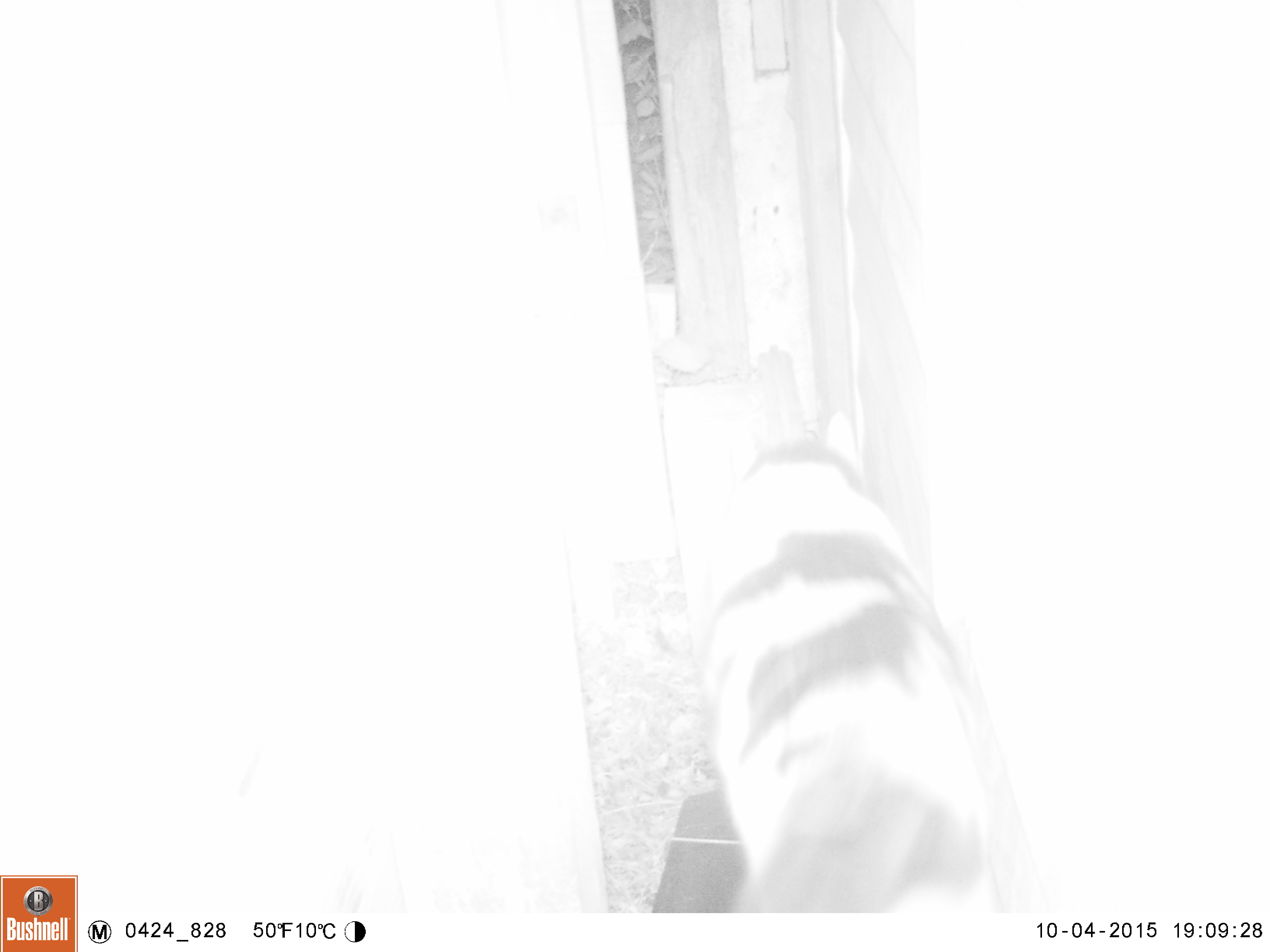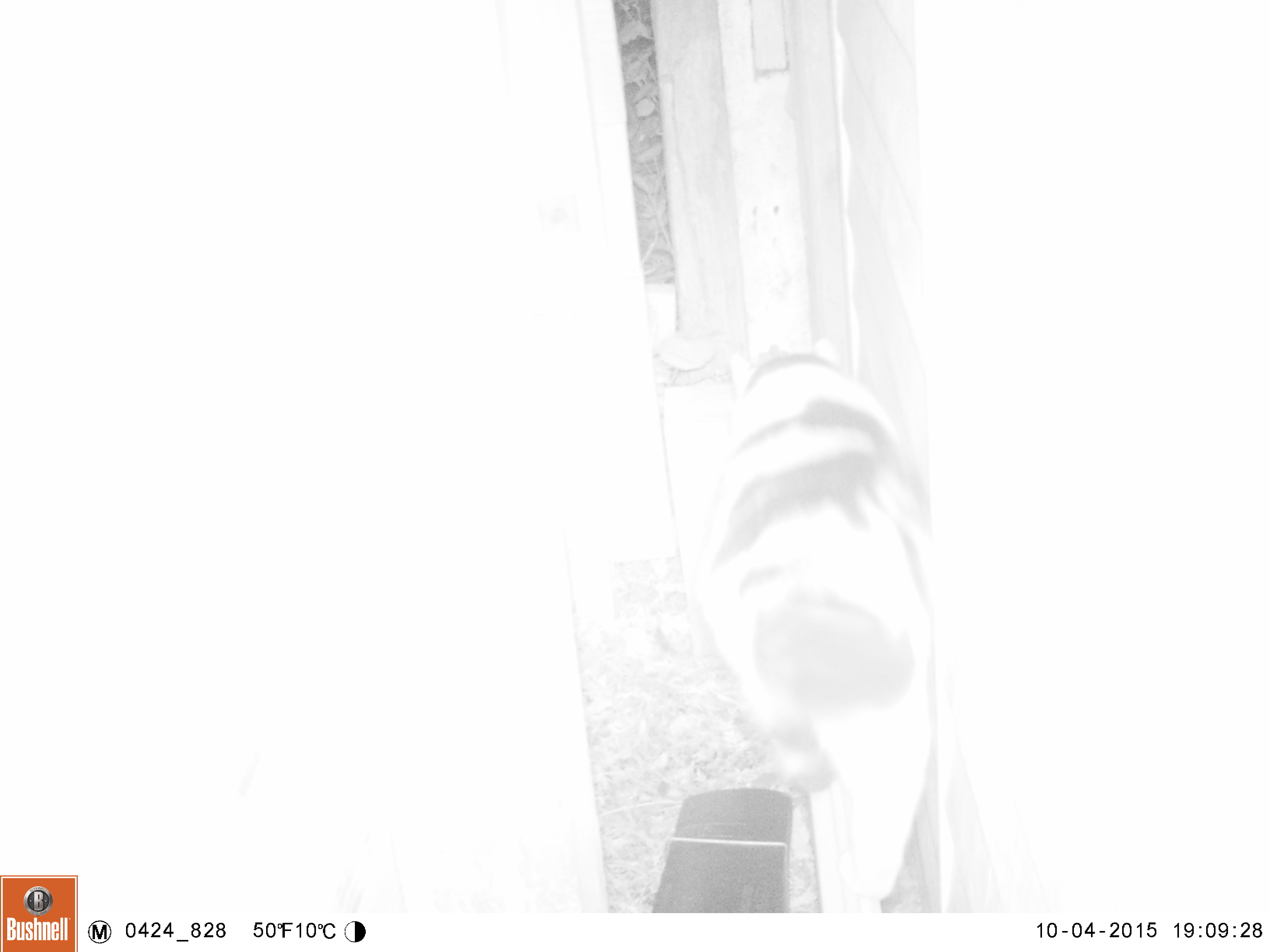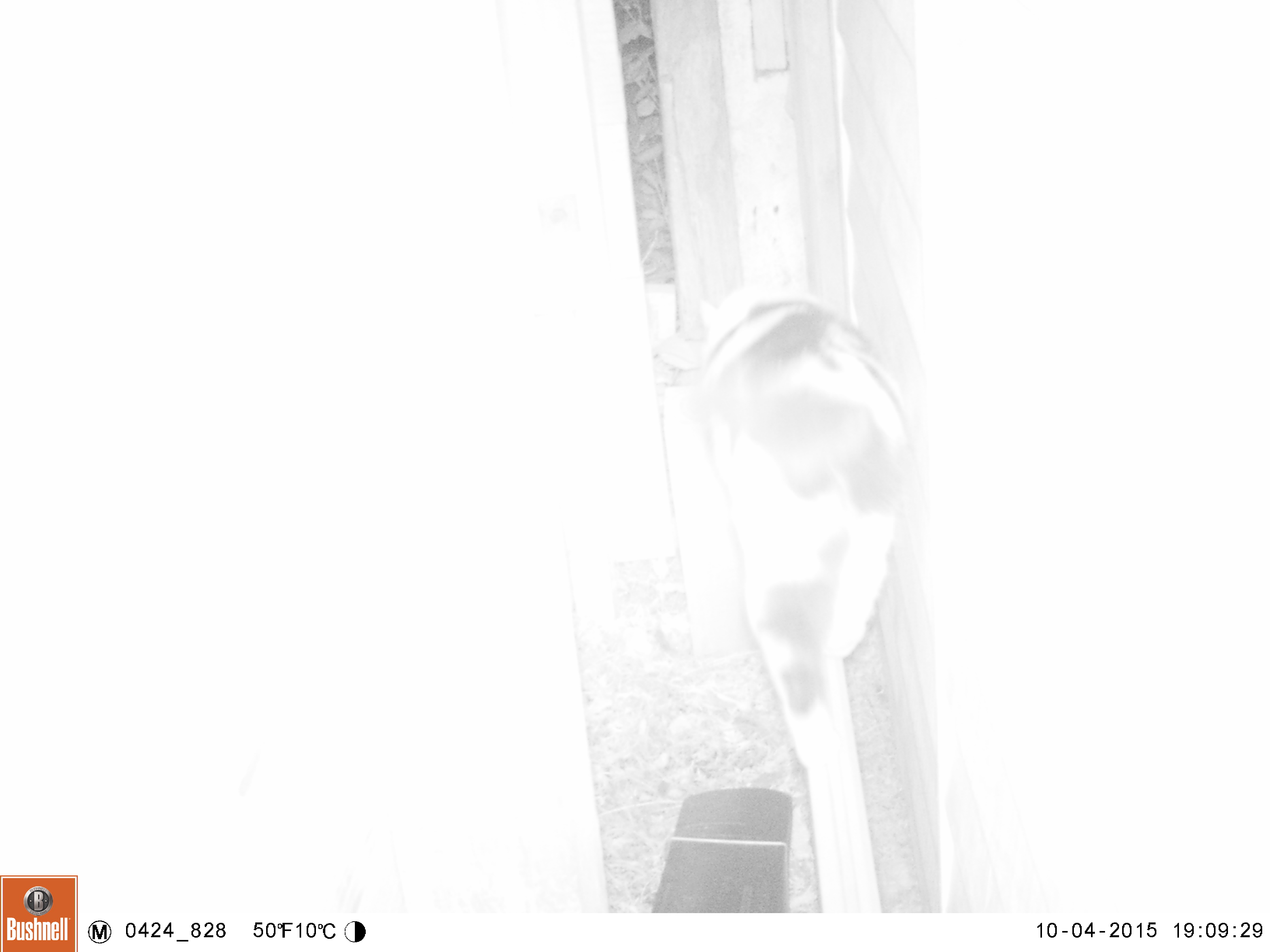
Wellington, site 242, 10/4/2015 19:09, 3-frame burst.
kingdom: Animalia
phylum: Chordata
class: Mammalia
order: Carnivora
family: Felidae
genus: Felis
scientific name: Felis catus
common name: cat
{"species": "cat (Felis catus)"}